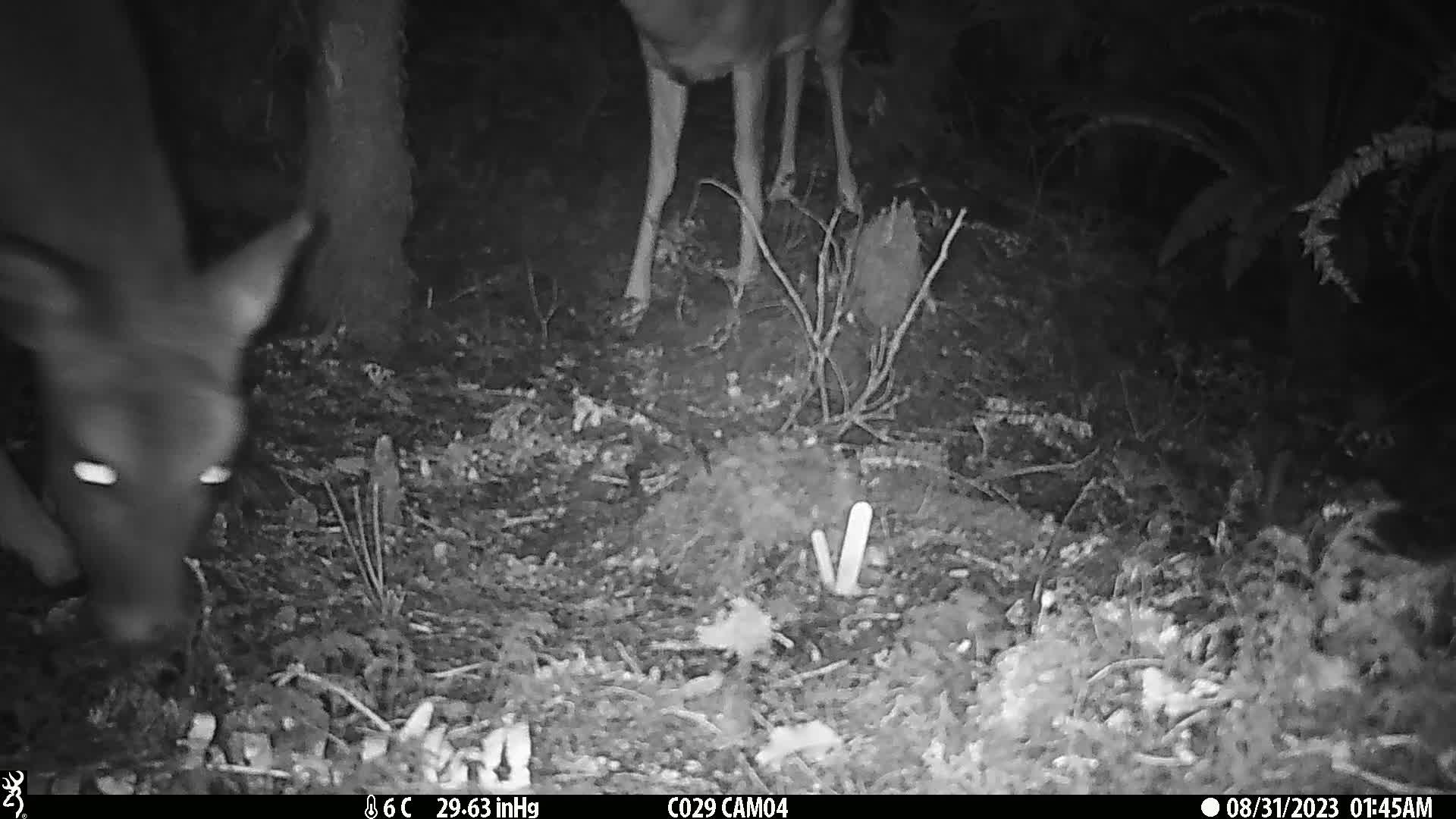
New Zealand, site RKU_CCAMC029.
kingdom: Animalia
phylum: Chordata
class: Mammalia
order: Artiodactyla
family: Cervidae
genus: Odocoileus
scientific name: Odocoileus virginianus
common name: white-tailed deer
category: white tailed deer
White tailed deer (white-tailed deer) (Odocoileus virginianus).